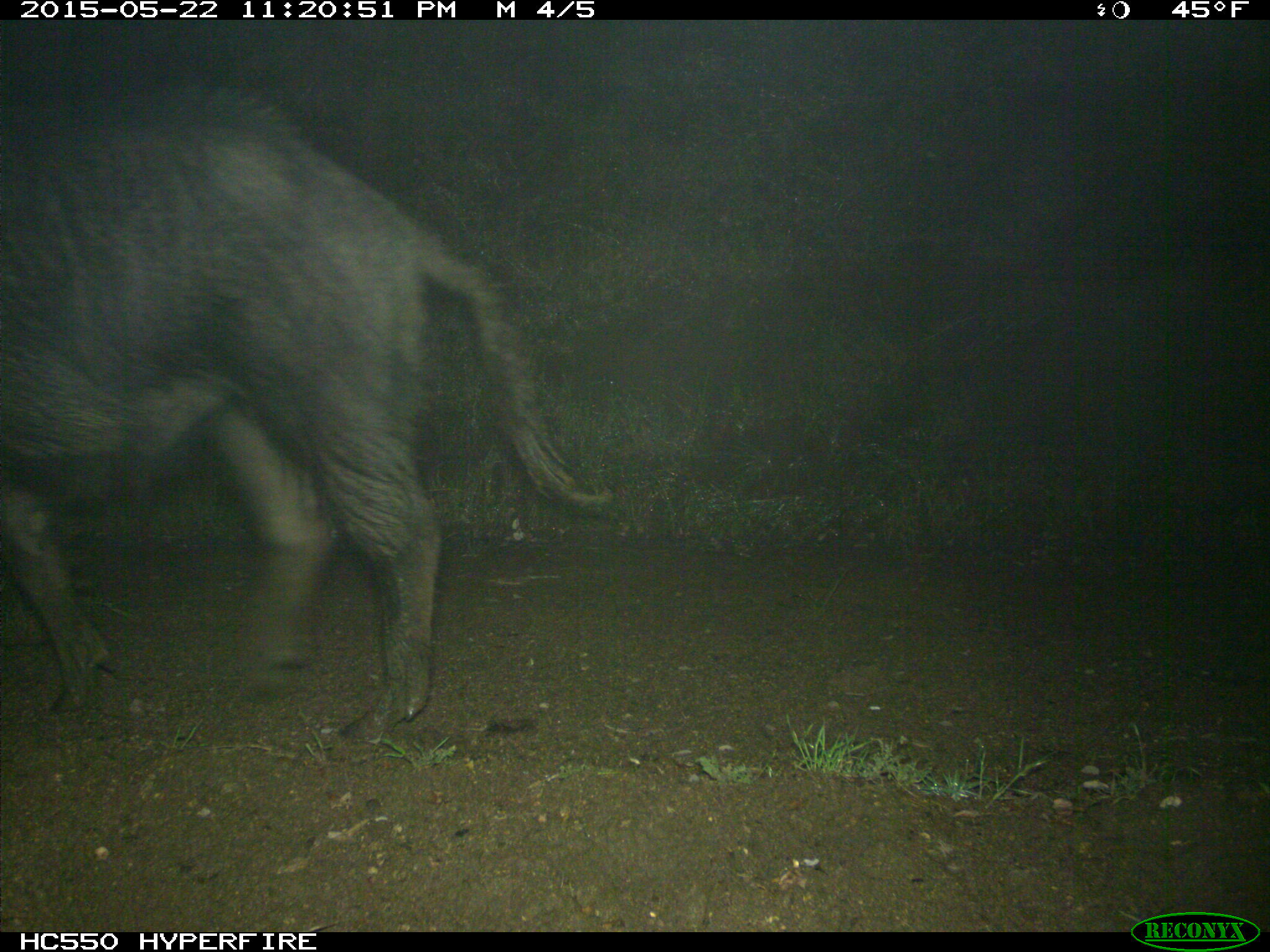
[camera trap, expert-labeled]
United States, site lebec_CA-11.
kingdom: Animalia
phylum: Chordata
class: Mammalia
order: Artiodactyla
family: Suidae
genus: Sus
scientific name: Sus scrofa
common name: wild boar